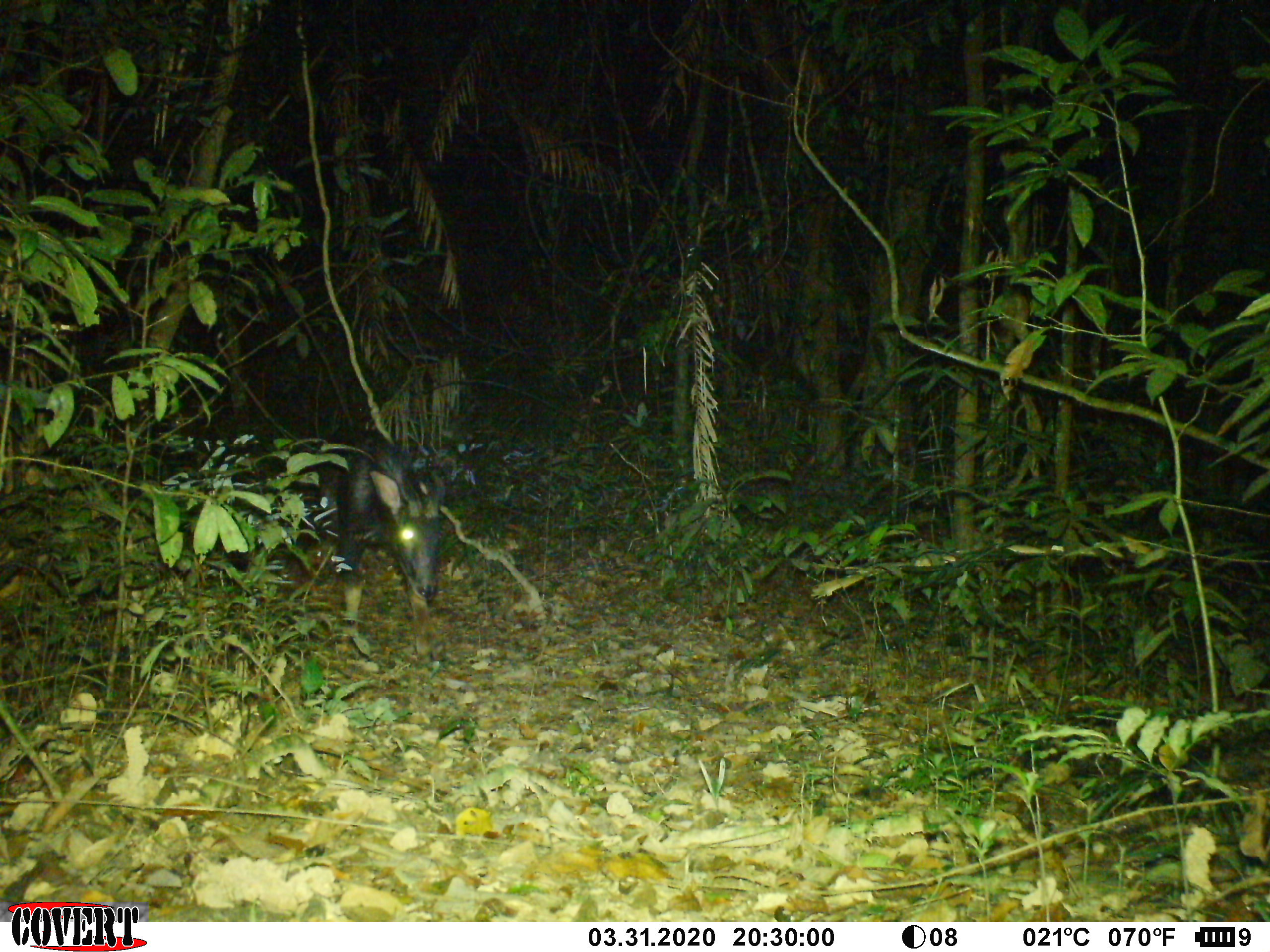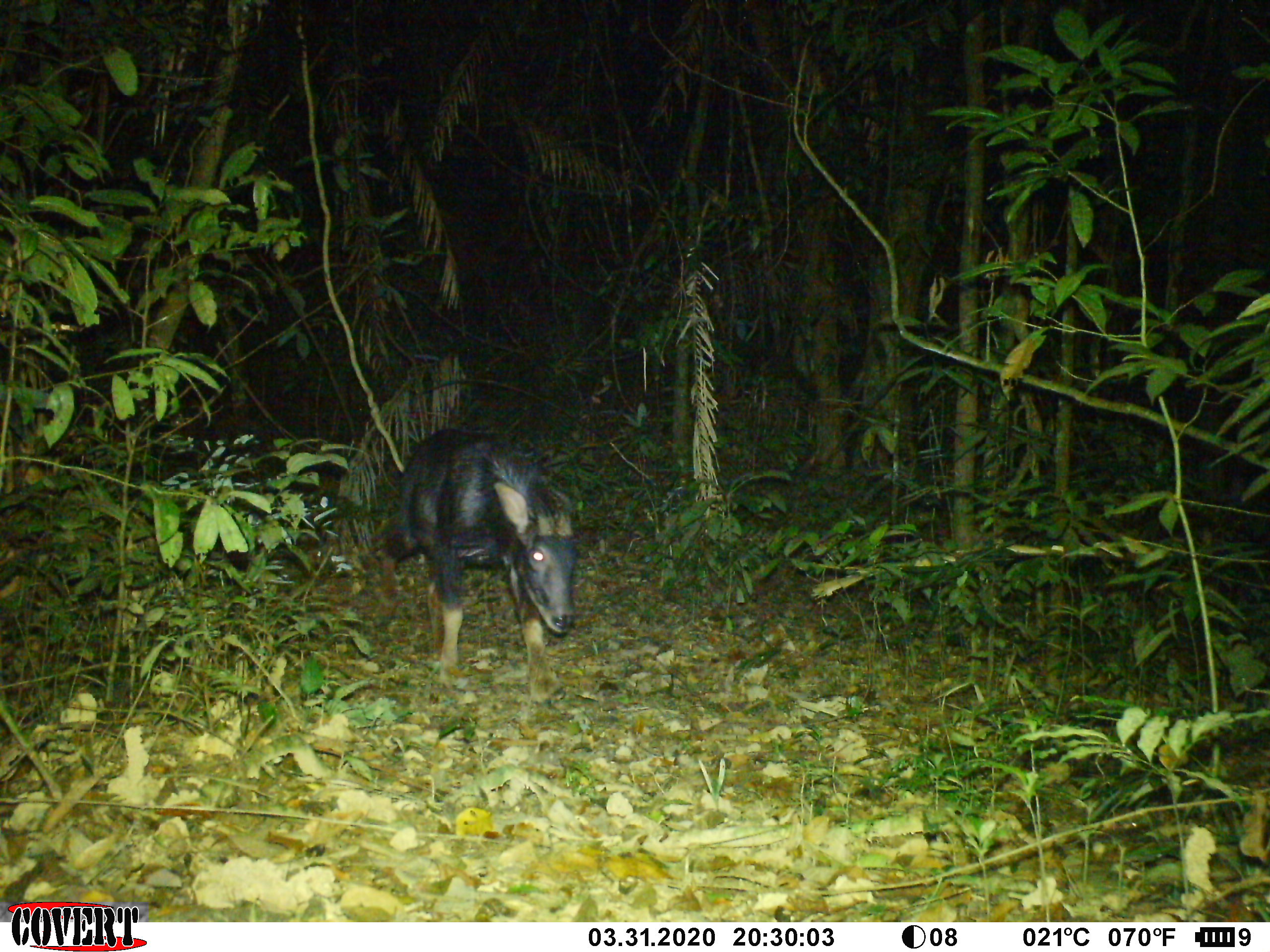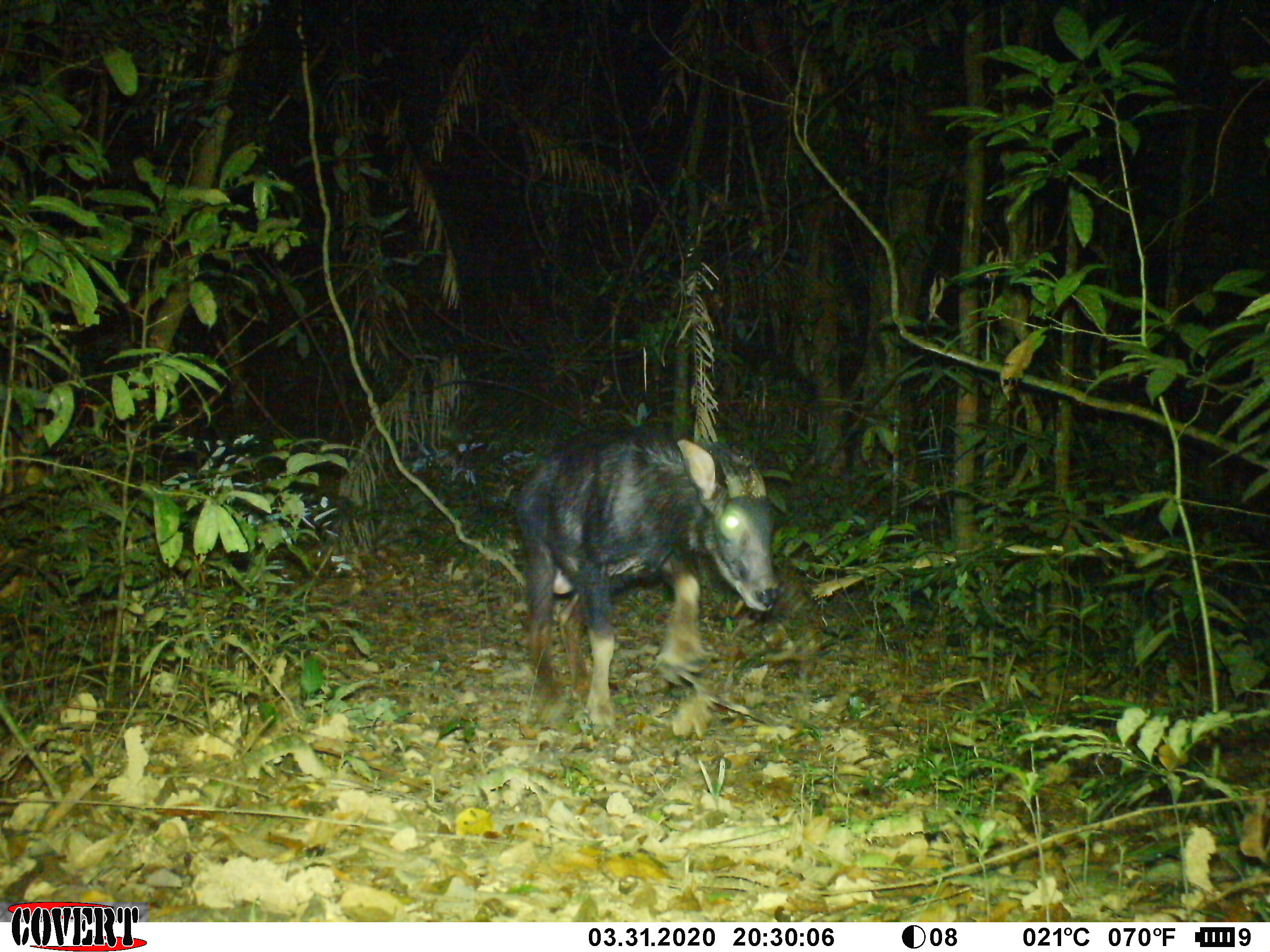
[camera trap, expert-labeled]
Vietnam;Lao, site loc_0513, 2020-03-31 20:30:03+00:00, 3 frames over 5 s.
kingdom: Animalia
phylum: Chordata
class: Mammalia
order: Artiodactyla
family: Bovidae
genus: Capricornis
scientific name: Capricornis sumatraensis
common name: chinese serow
Chinese serow (Capricornis sumatraensis). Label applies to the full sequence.